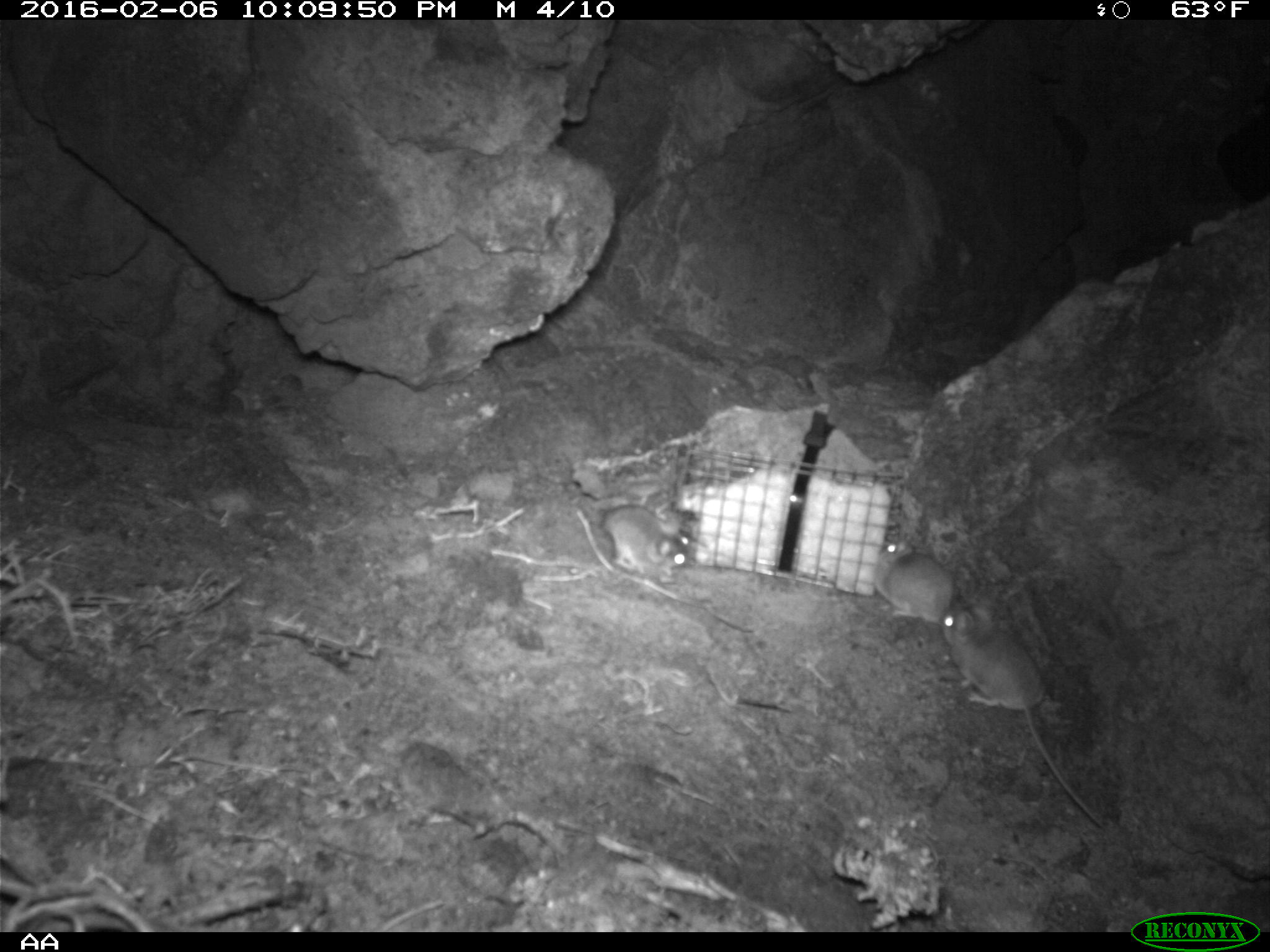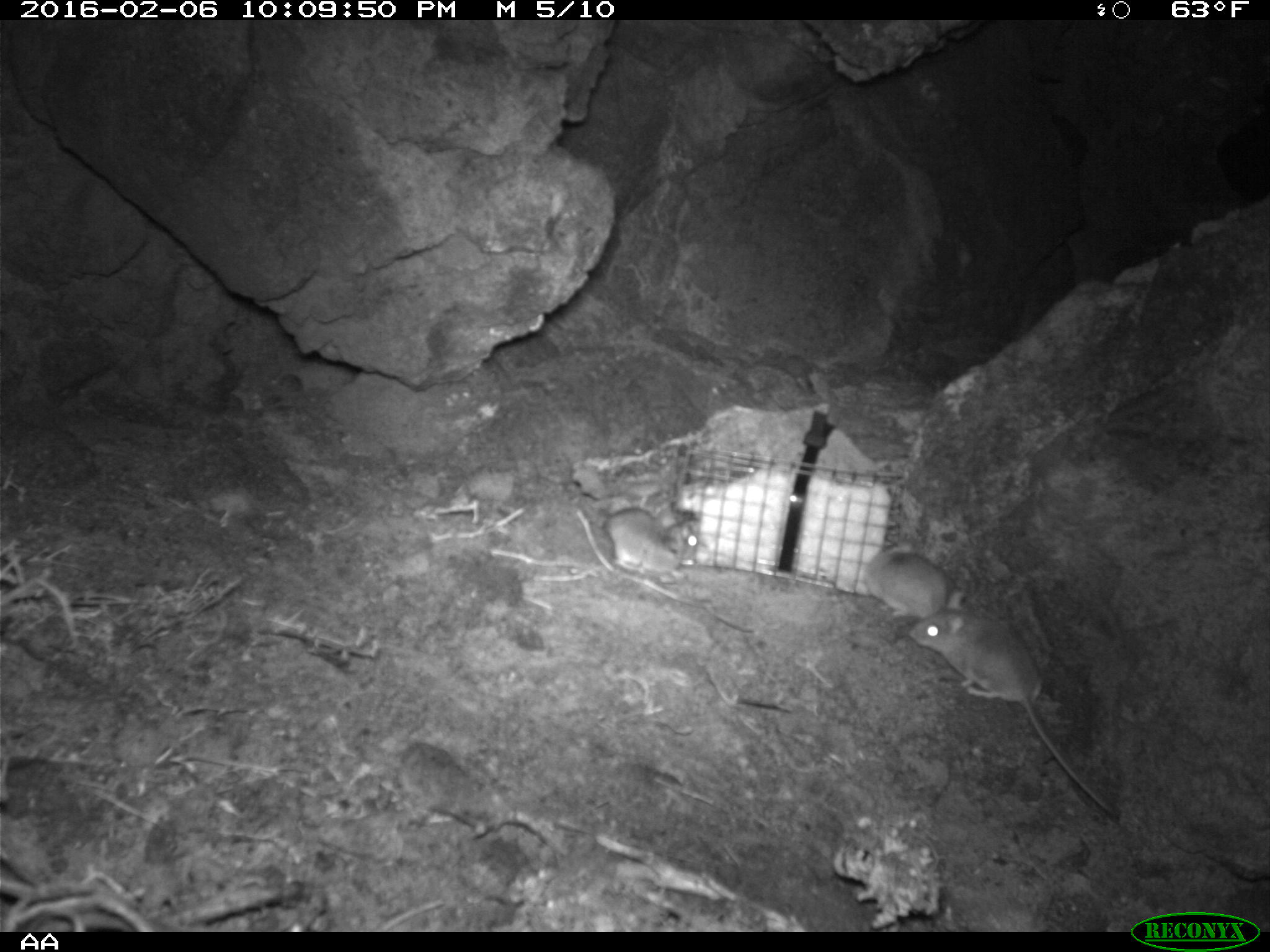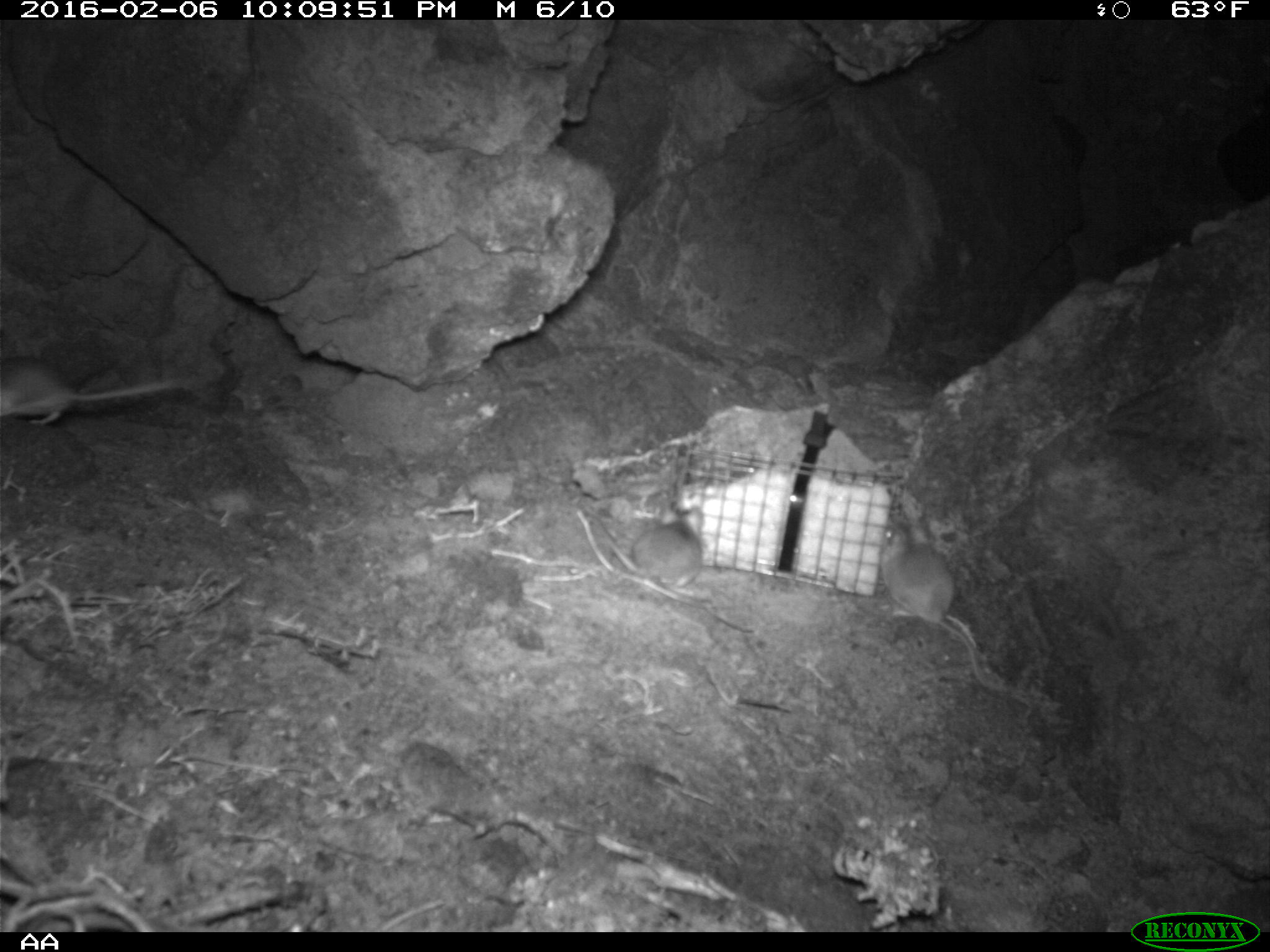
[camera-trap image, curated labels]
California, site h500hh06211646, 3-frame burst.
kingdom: Animalia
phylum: Chordata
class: Mammalia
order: Rodentia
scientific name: Rodentia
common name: rodent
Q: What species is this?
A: Rodent (Rodentia).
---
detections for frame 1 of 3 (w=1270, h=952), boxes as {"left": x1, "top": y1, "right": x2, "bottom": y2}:
rodent: {"left": 939, "top": 599, "right": 1104, "bottom": 829}; {"left": 579, "top": 492, "right": 688, "bottom": 575}; {"left": 873, "top": 538, "right": 954, "bottom": 624}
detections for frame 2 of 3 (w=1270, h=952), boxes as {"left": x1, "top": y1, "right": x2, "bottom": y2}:
rodent: {"left": 907, "top": 588, "right": 1116, "bottom": 816}; {"left": 603, "top": 507, "right": 702, "bottom": 584}; {"left": 864, "top": 540, "right": 949, "bottom": 619}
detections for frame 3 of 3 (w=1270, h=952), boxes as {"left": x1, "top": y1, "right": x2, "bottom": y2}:
rodent: {"left": 879, "top": 518, "right": 1004, "bottom": 690}; {"left": 0, "top": 356, "right": 206, "bottom": 426}; {"left": 583, "top": 501, "right": 705, "bottom": 589}